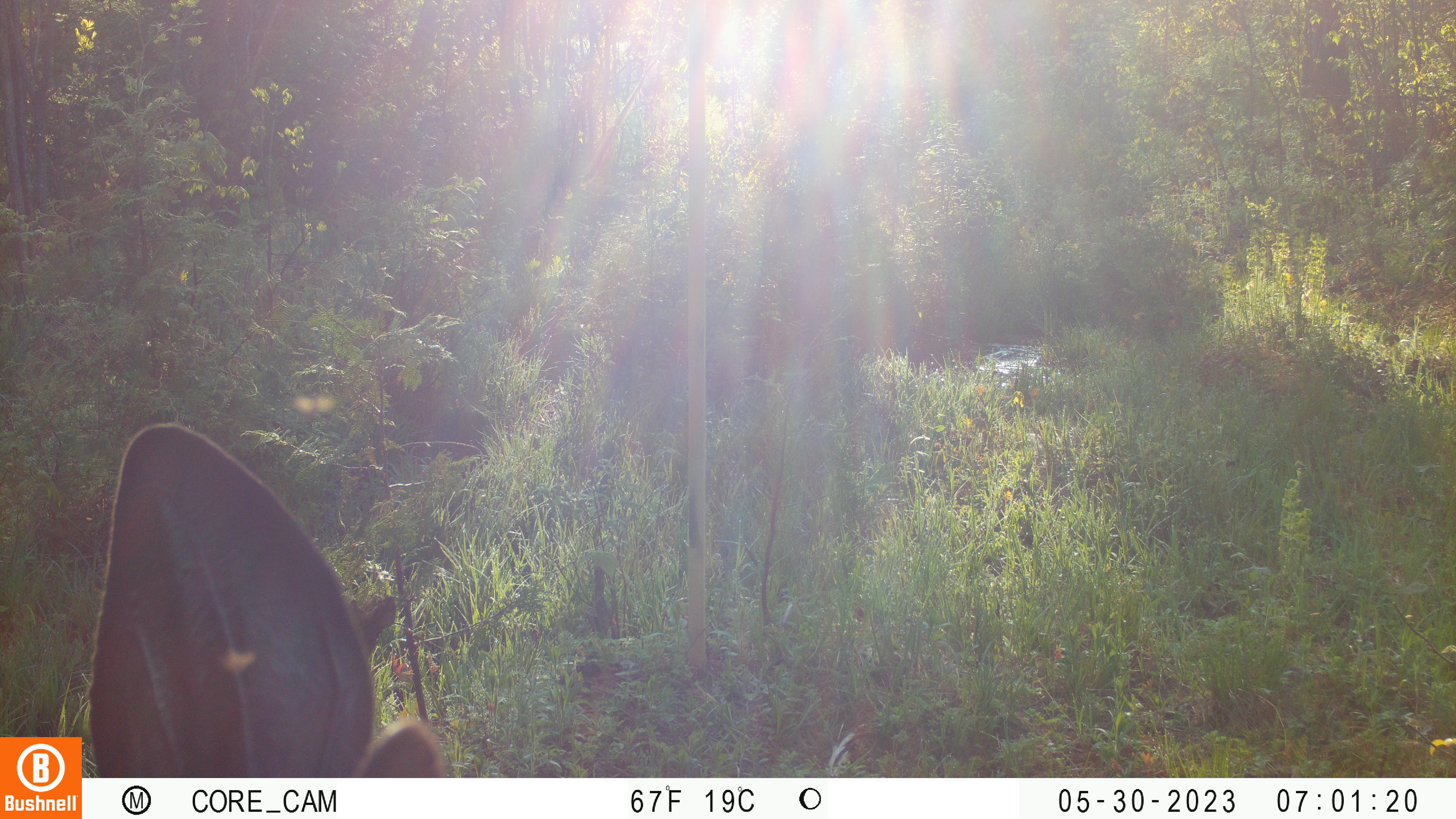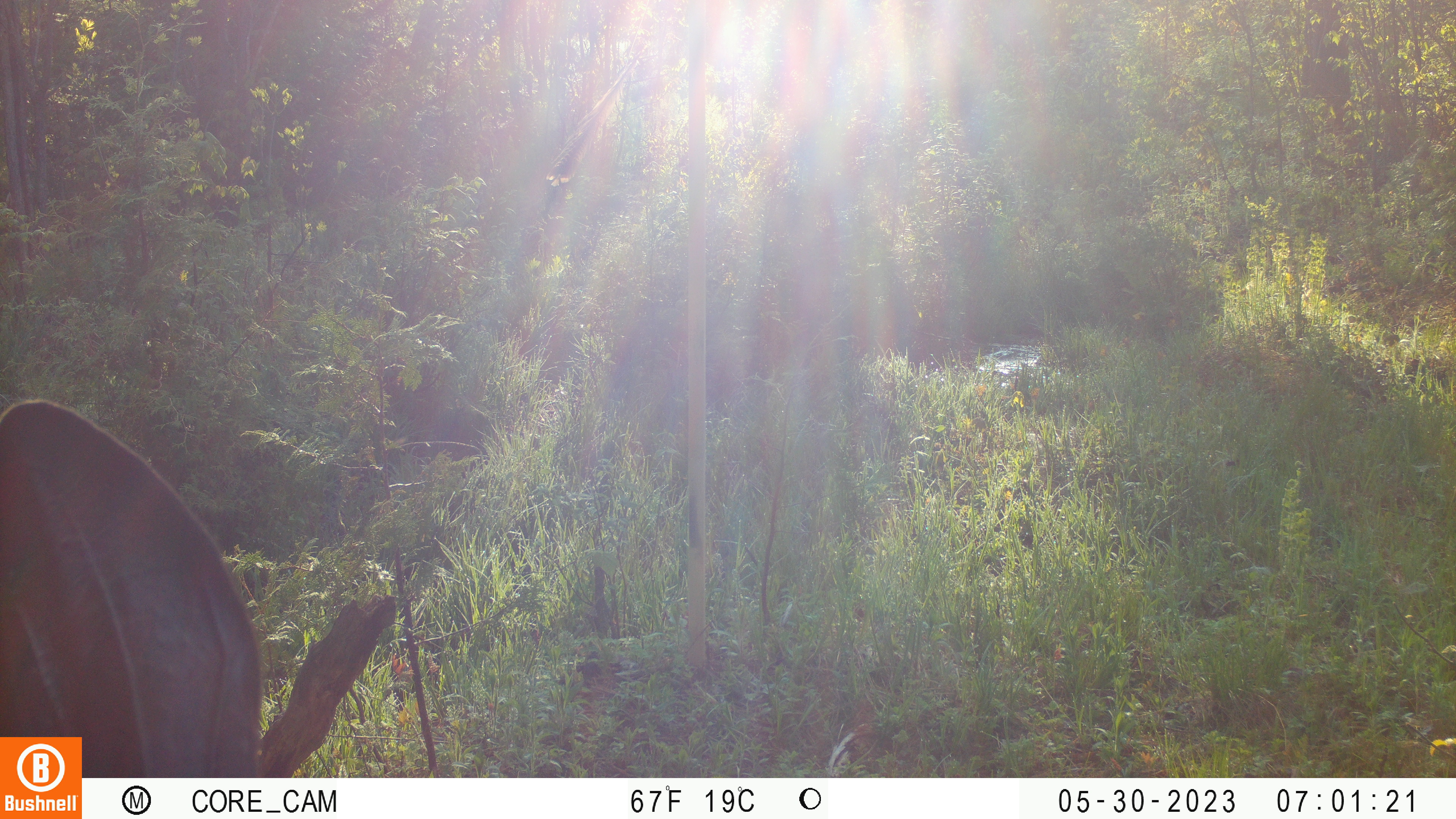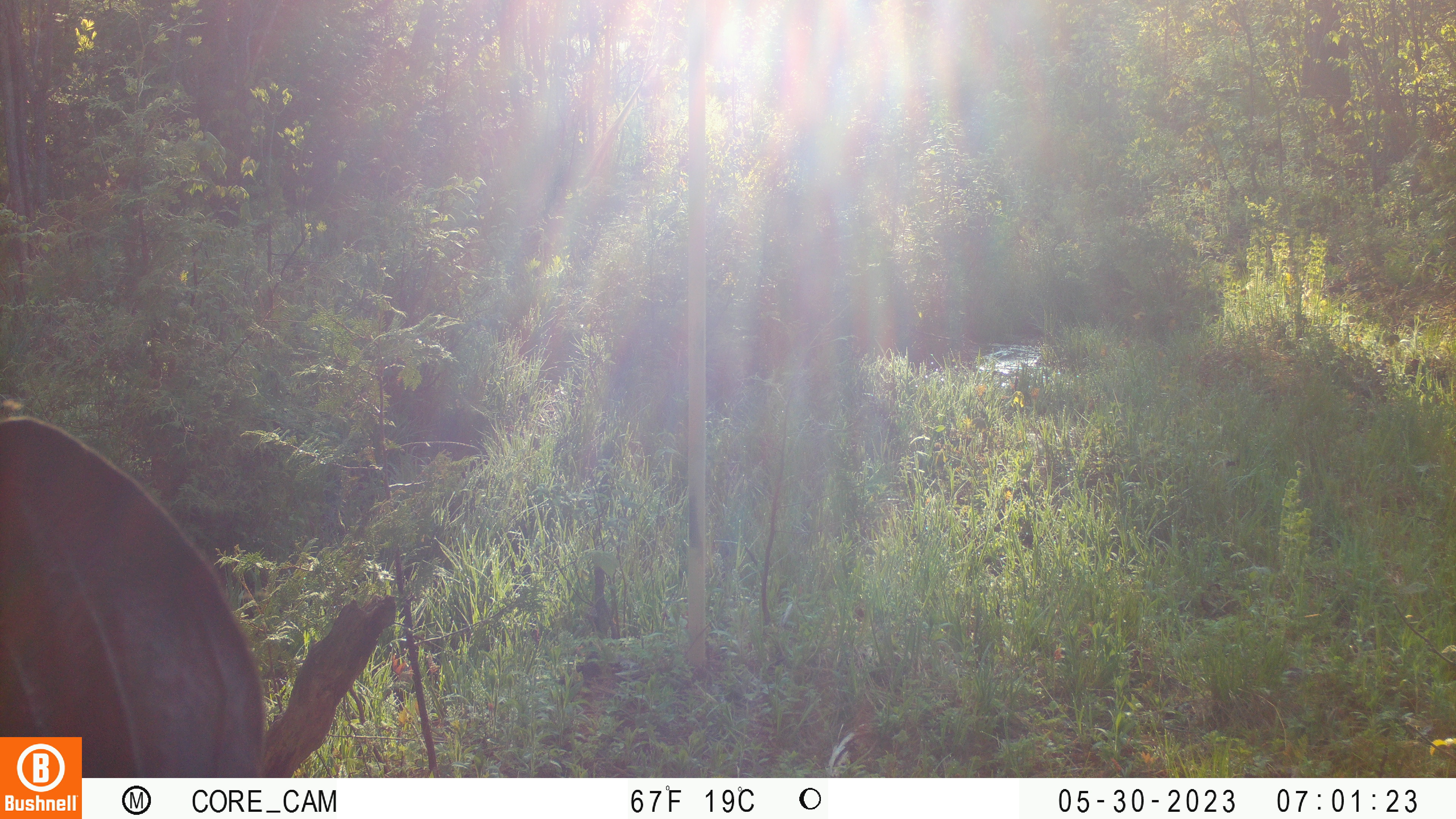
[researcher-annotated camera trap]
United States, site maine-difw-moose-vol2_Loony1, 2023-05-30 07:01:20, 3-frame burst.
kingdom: Animalia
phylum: Chordata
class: Mammalia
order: Artiodactyla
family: Cervidae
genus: Alces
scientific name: Alces alces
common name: moose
Moose (Alces alces).